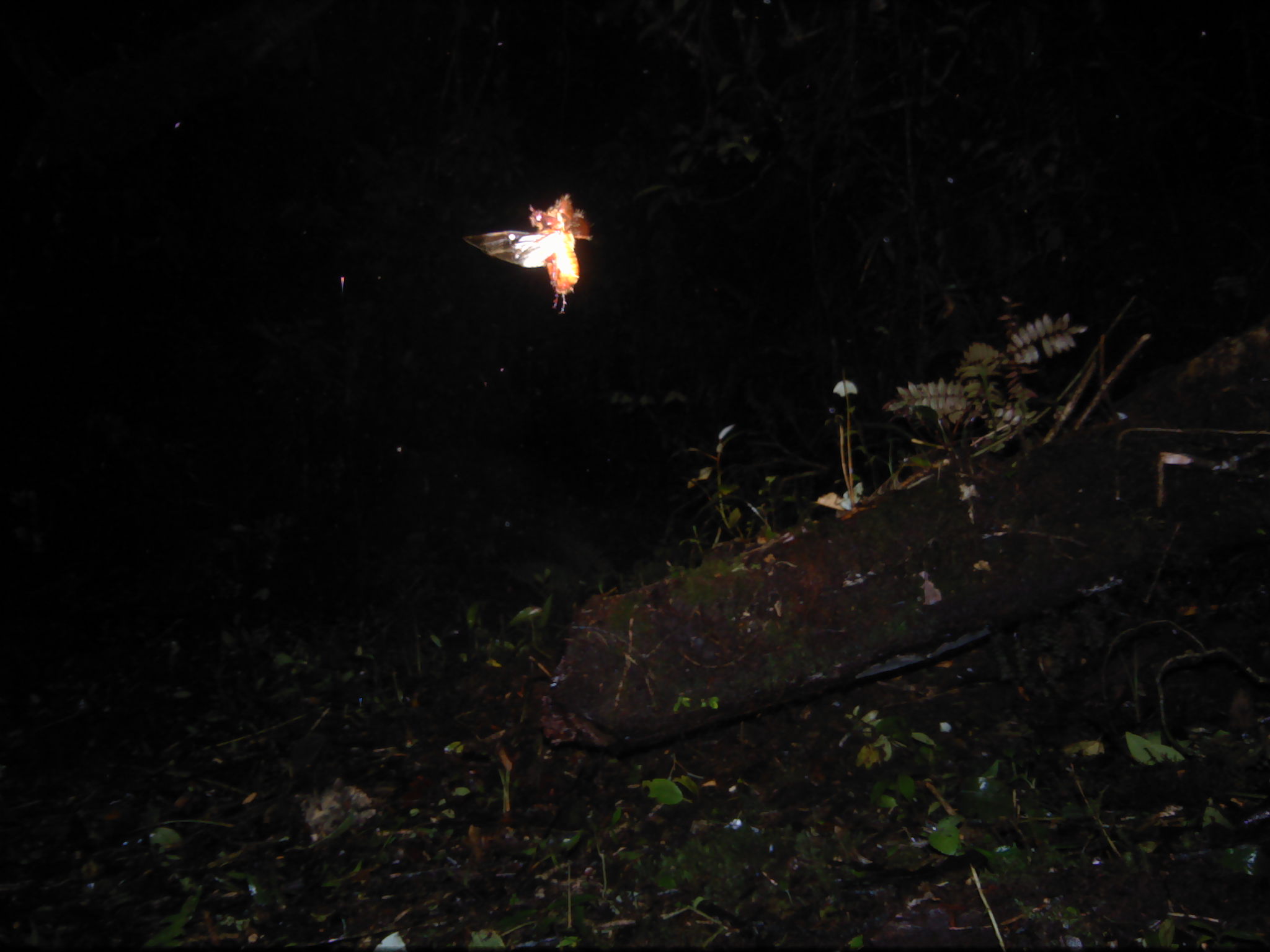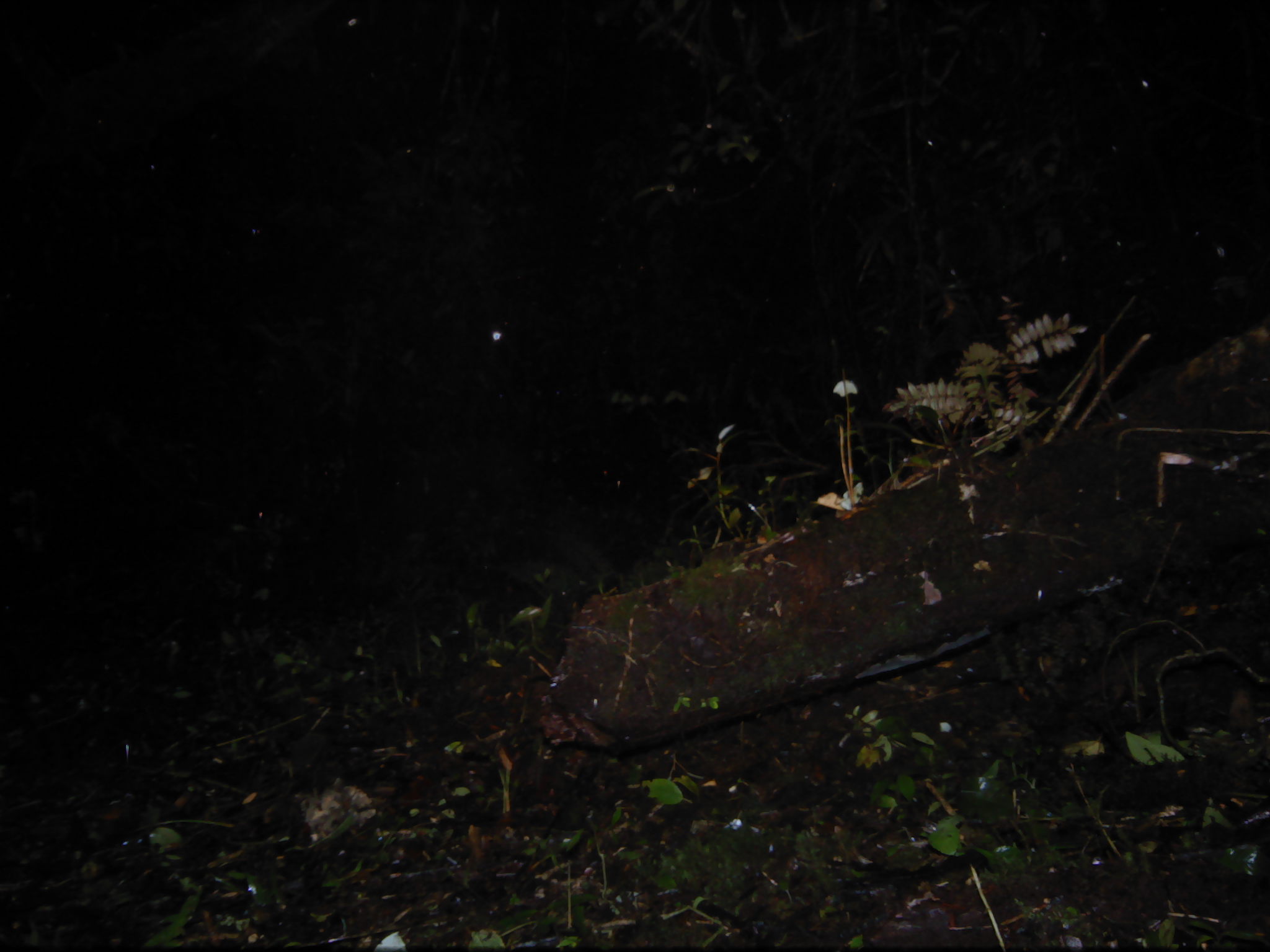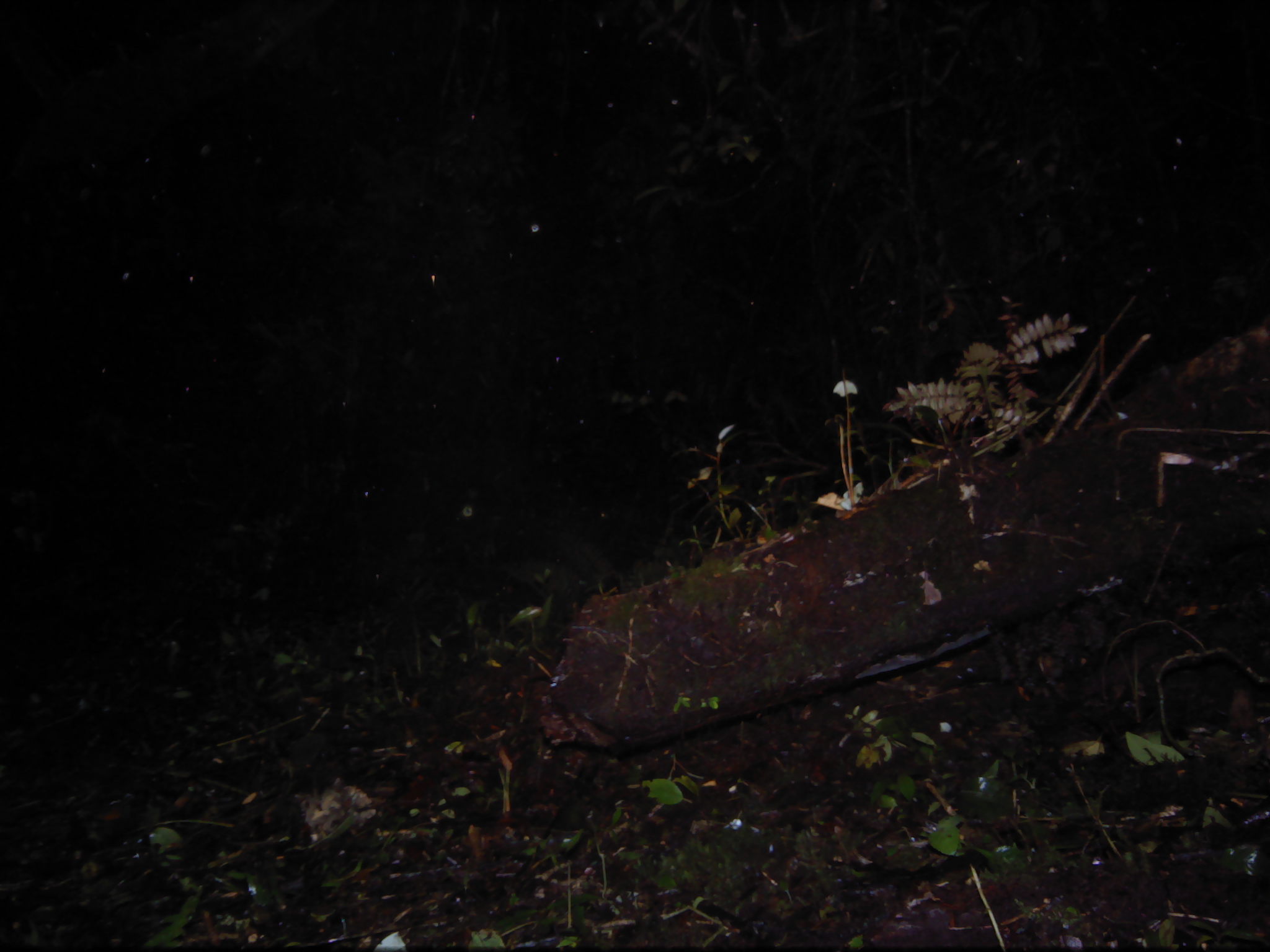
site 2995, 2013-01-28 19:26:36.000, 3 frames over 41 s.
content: unidentified animal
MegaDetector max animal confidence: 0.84